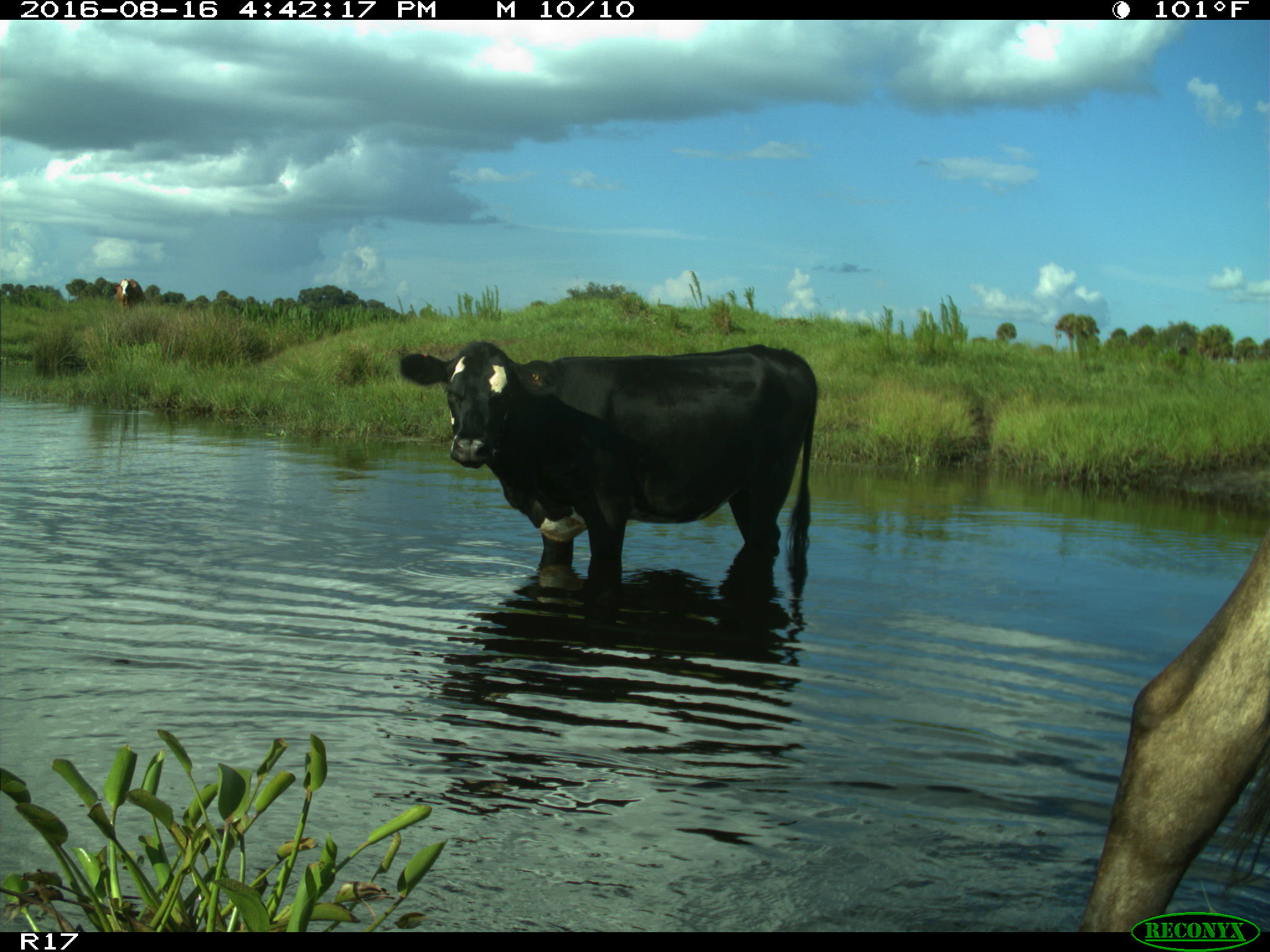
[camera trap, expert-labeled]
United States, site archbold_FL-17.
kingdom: Animalia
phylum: Chordata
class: Mammalia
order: Artiodactyla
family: Bovidae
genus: Bos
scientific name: Bos taurus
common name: domestic cow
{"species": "Bos taurus (domestic cow)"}